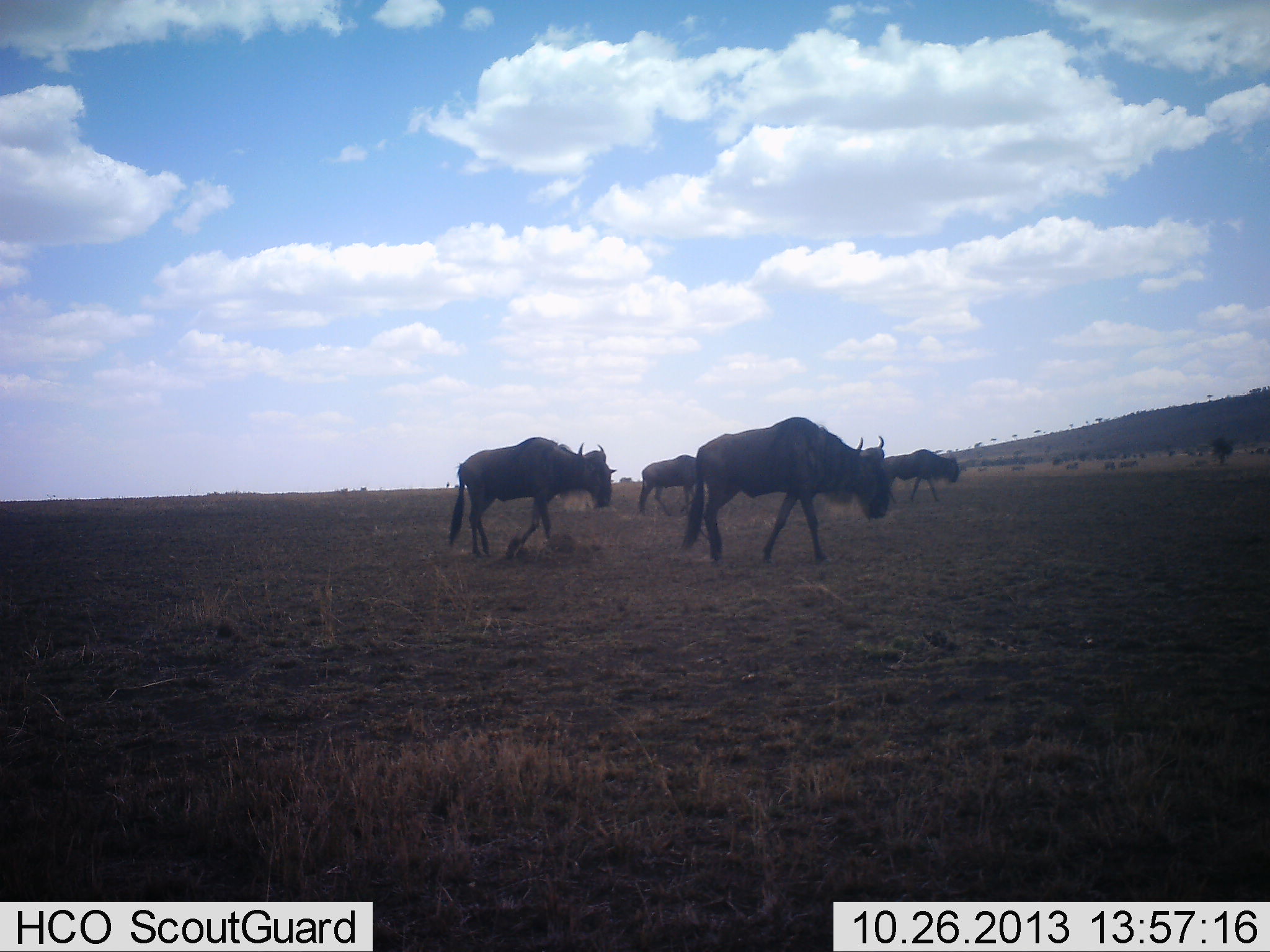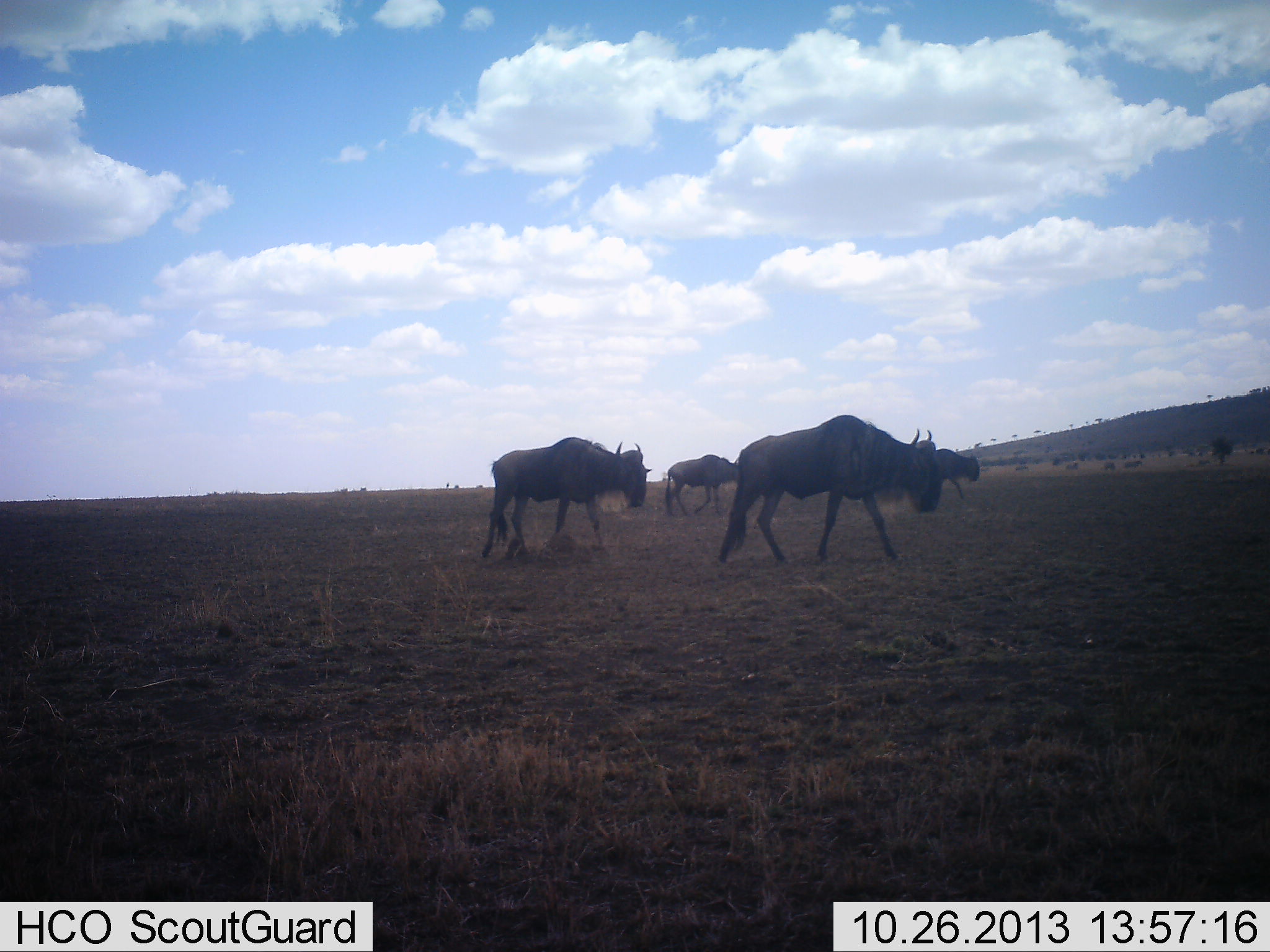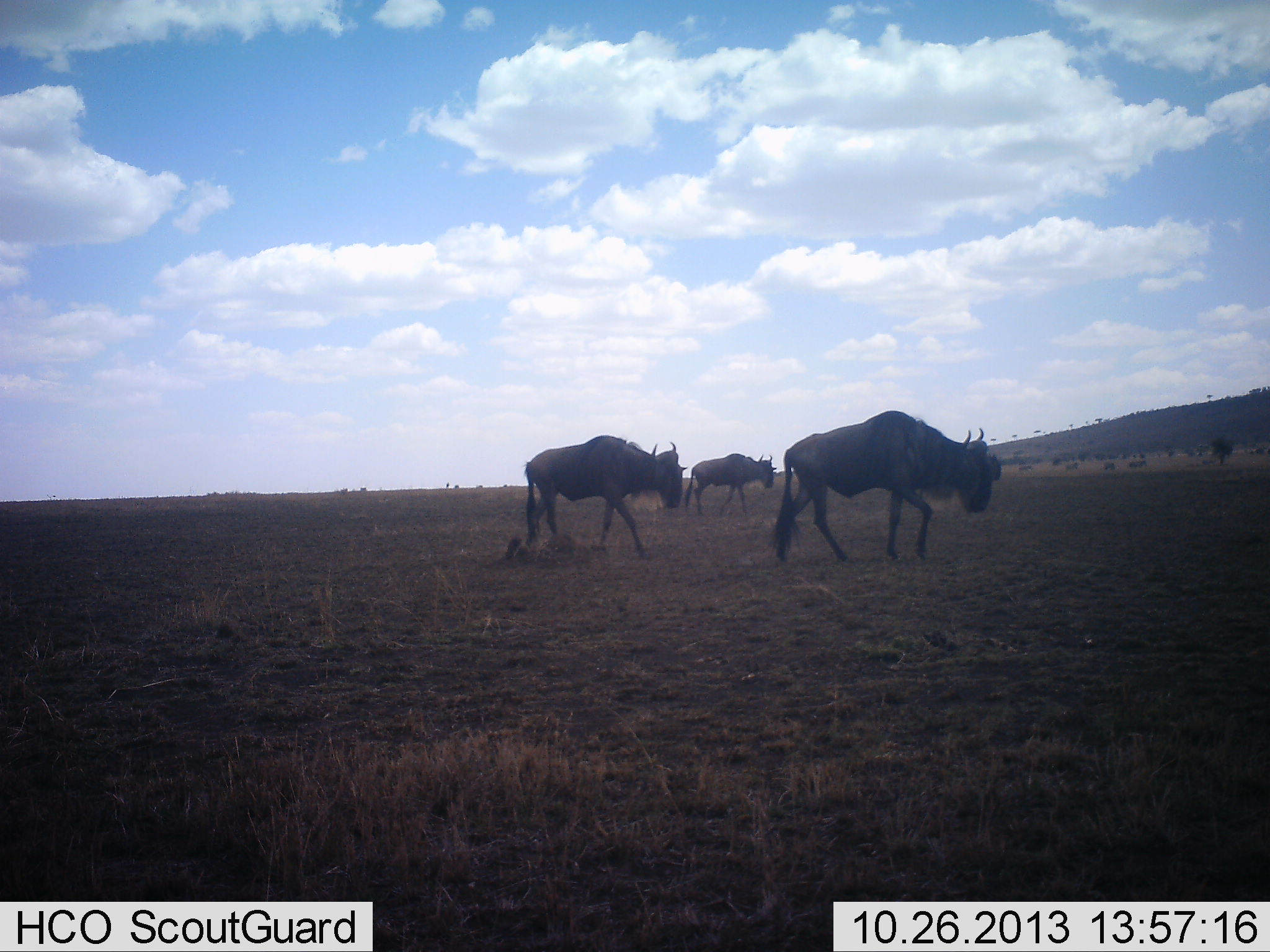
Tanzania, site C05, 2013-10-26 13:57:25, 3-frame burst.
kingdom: Animalia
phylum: Chordata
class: Mammalia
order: Artiodactyla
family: Bovidae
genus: Connochaetes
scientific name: Connochaetes taurinus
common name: blue wildebeest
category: wildebeest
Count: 4.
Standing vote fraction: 0%.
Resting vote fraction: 0%.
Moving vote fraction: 100%.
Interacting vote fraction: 0%.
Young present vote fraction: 0%.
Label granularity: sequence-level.